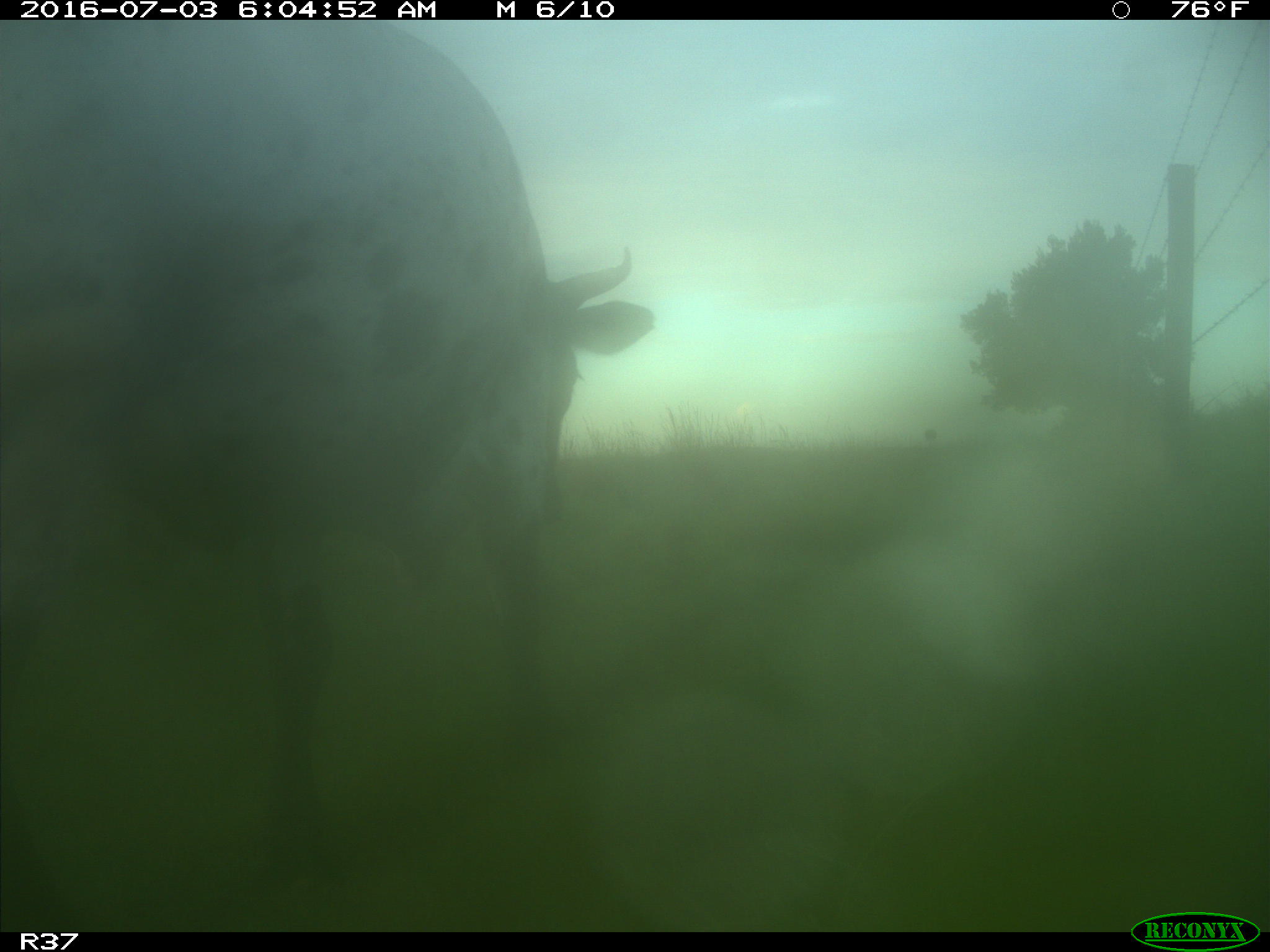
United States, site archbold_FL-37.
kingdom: Animalia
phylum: Chordata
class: Mammalia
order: Artiodactyla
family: Bovidae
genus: Bos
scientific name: Bos taurus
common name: domestic cow